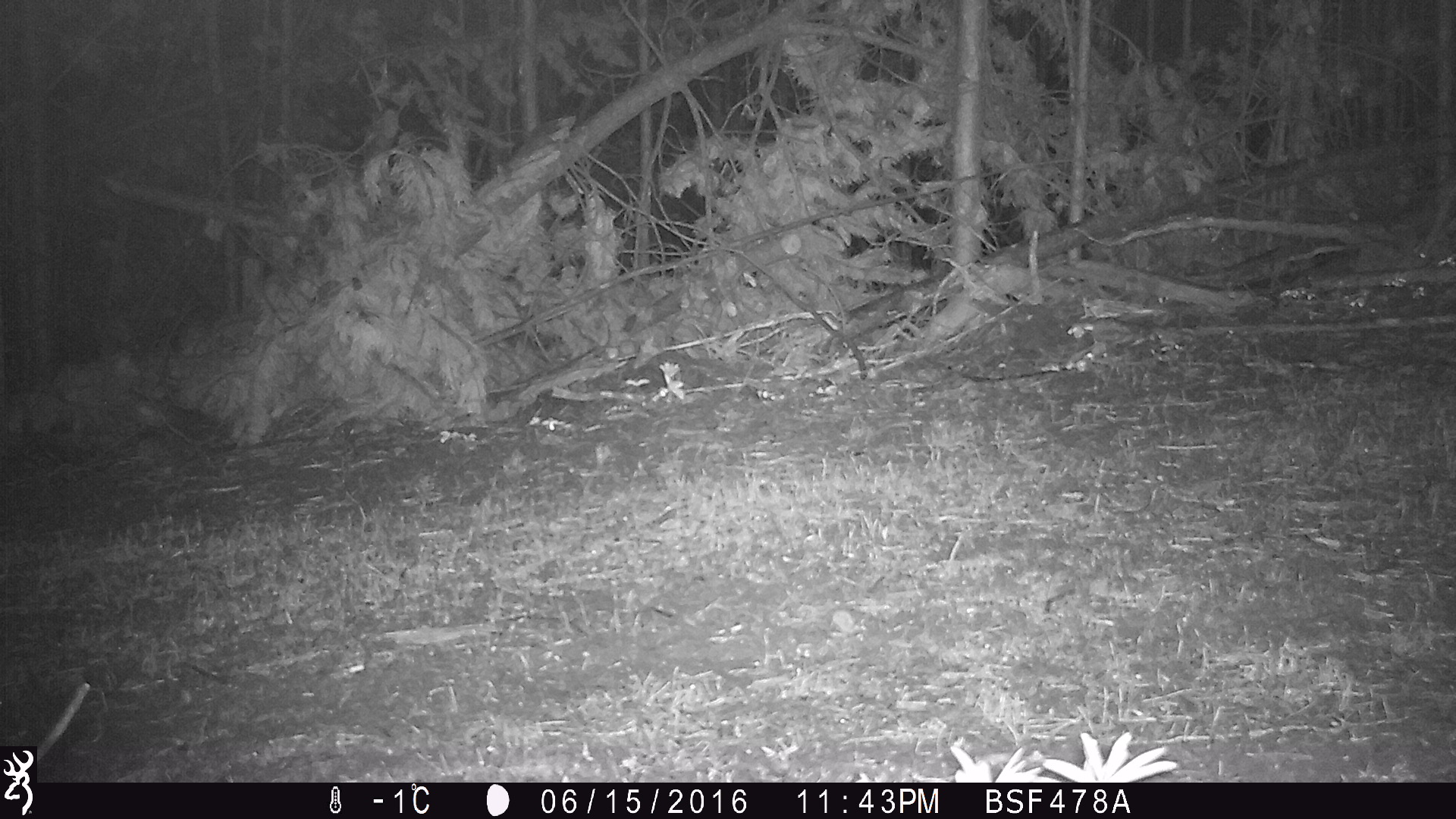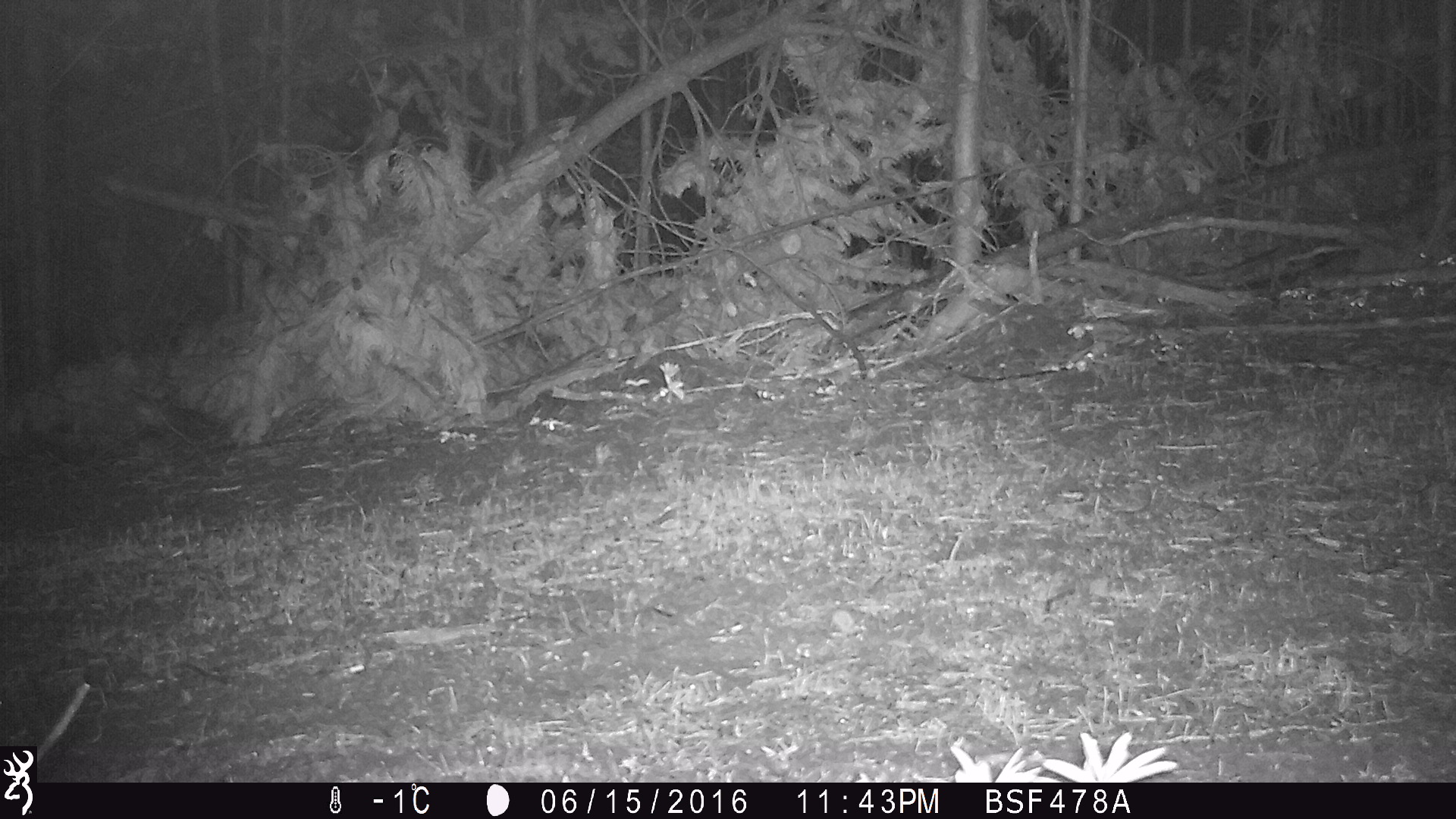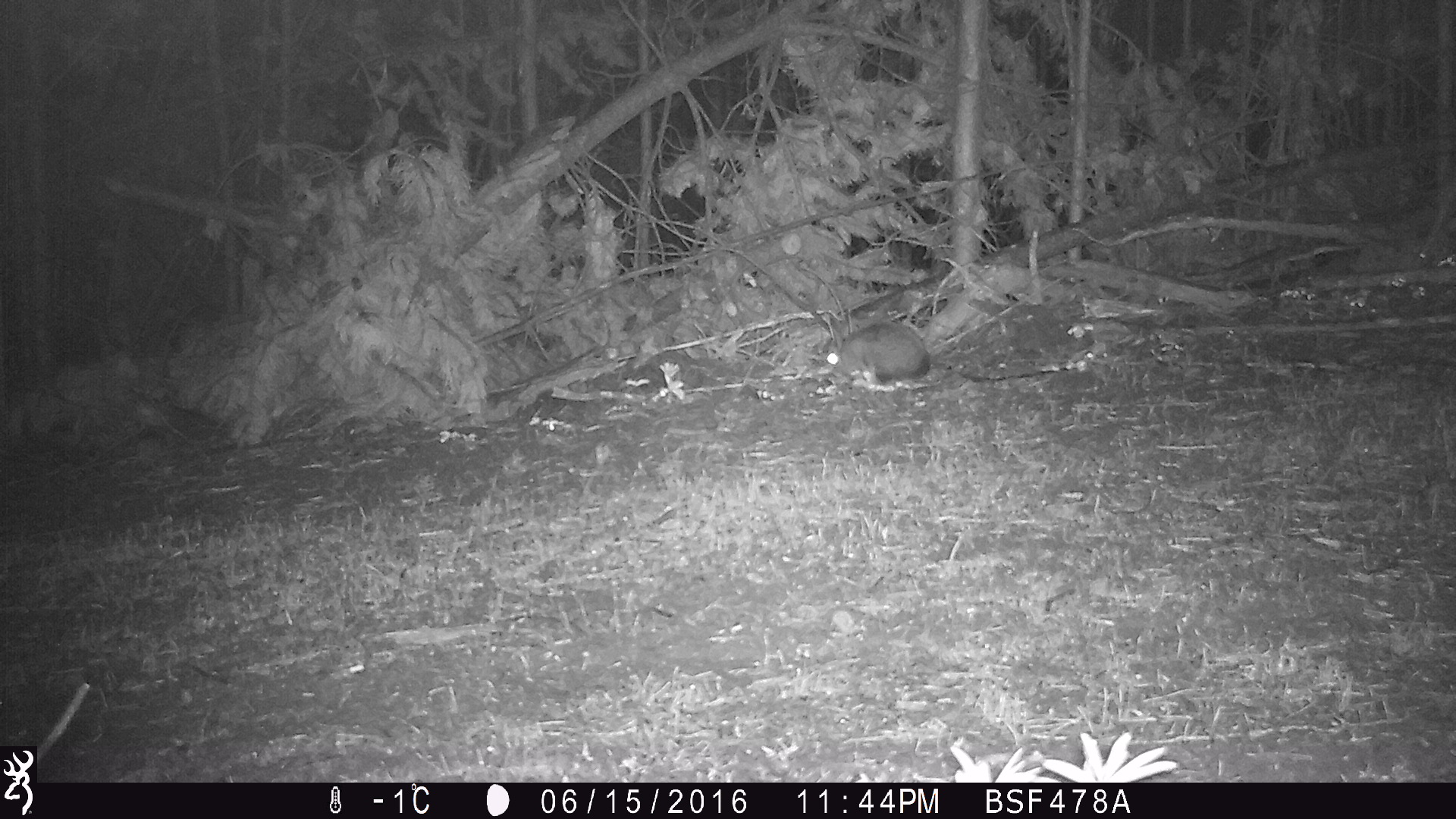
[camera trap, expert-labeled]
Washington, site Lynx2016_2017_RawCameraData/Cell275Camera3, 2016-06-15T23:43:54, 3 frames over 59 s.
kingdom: Animalia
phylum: Chordata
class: Mammalia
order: Lagomorpha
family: Leporidae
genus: Lepus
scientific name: Lepus americanus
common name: snowshoe hare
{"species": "Lepus americanus (snowshoe hare)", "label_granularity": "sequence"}